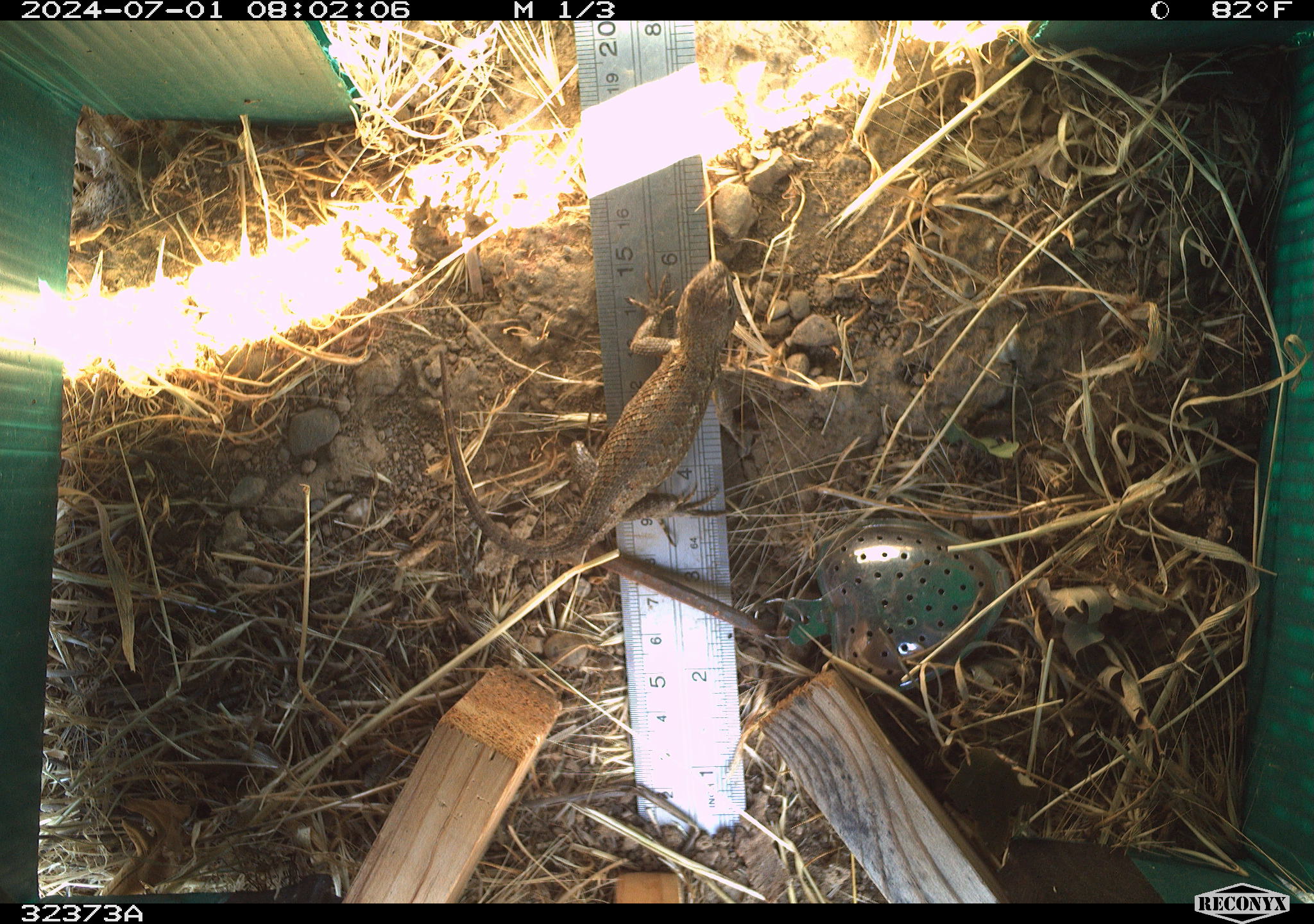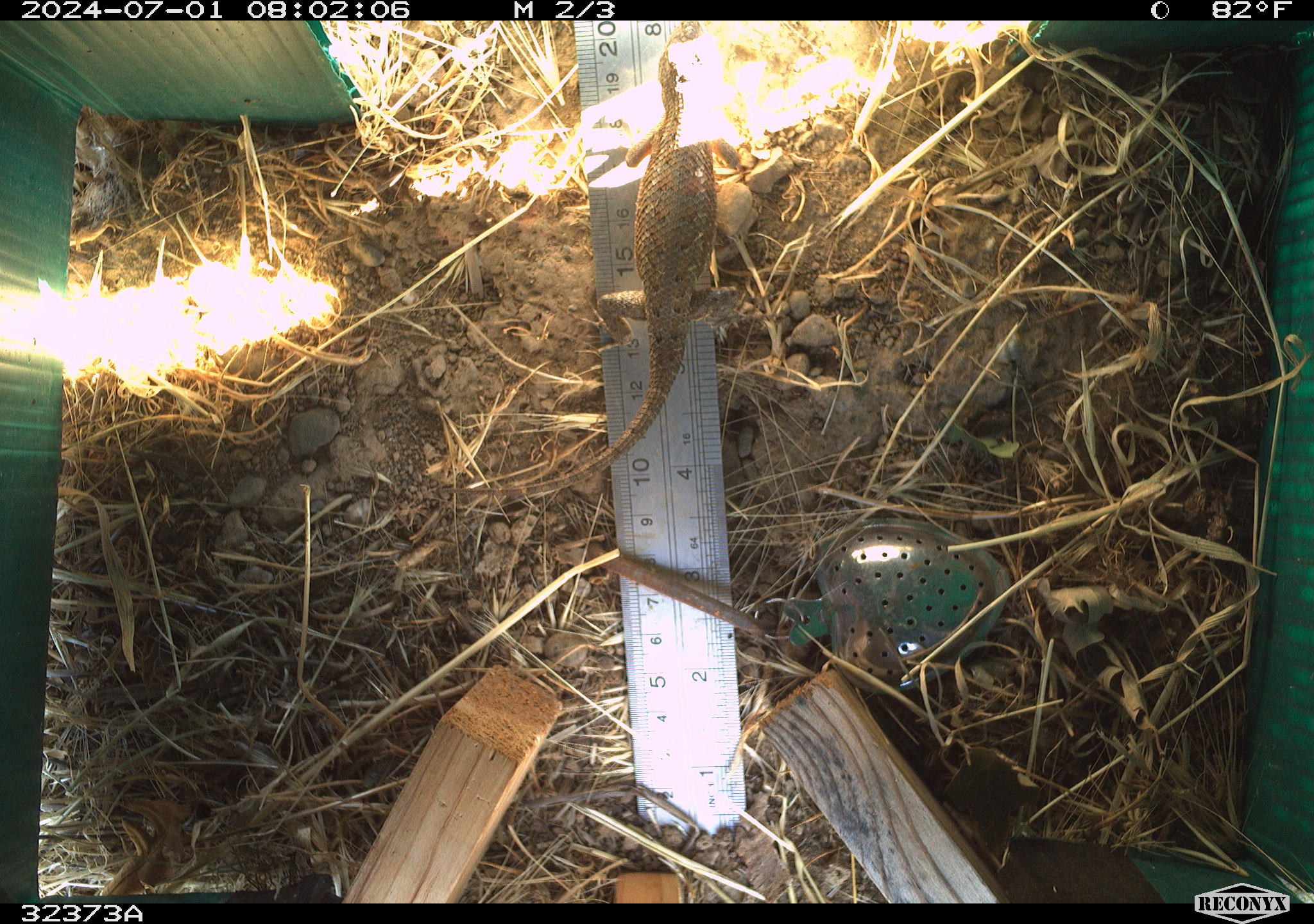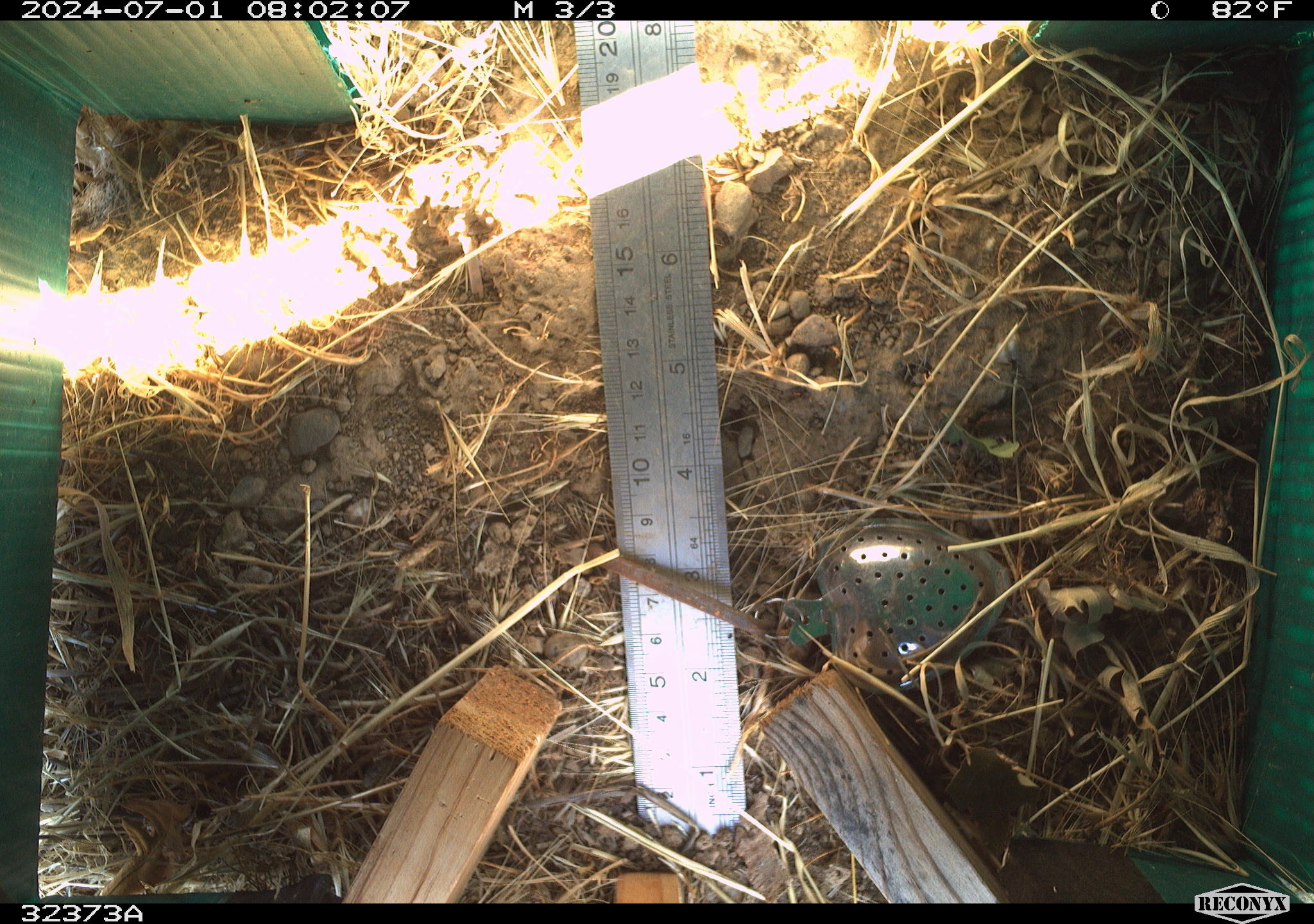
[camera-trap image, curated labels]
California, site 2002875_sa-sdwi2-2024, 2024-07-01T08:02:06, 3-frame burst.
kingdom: Animalia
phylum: Chordata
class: Reptilia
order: Squamata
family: Phrynosomatidae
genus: Sceloporus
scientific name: Sceloporus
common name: spiny lizards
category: sceloporus species